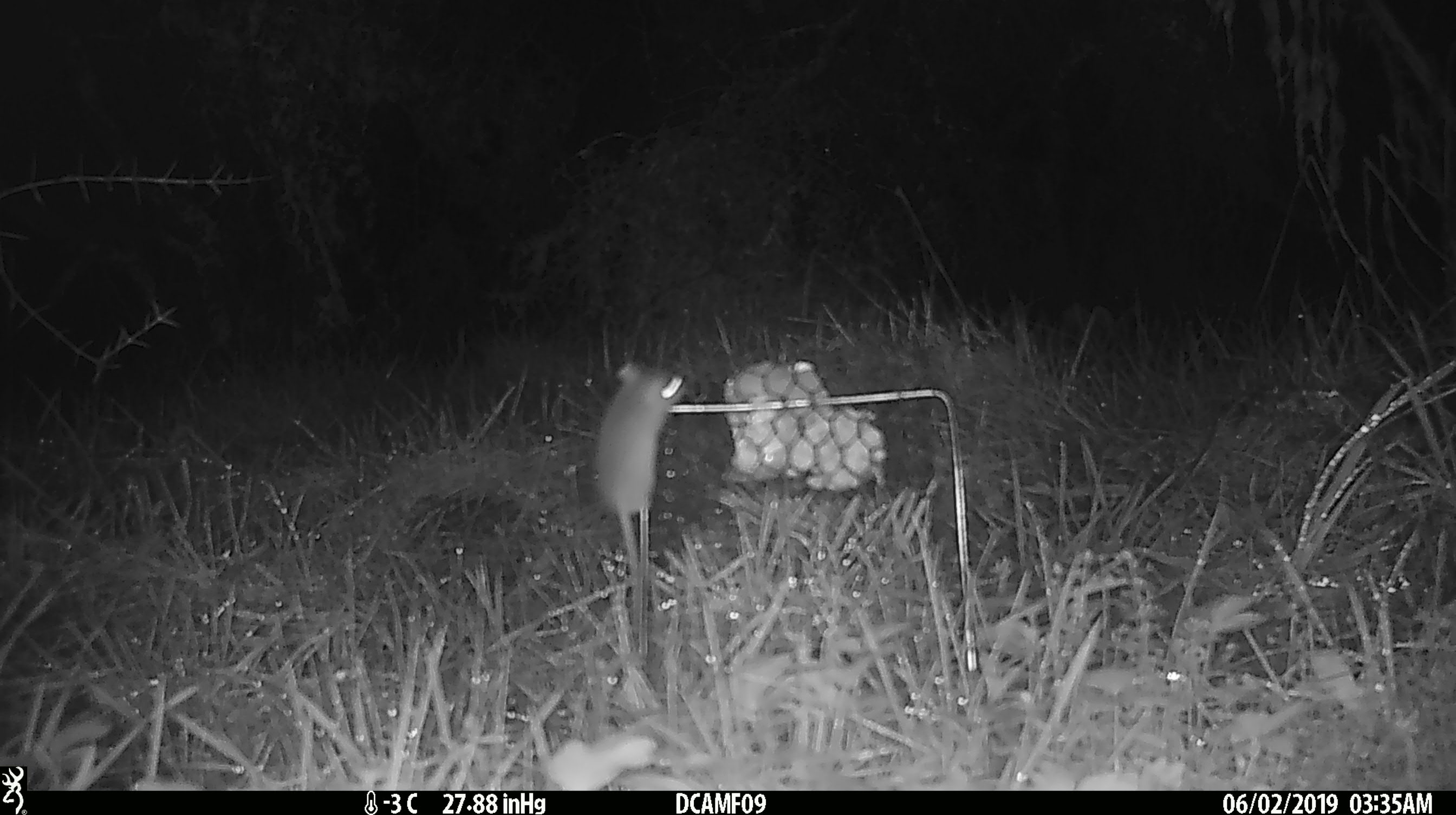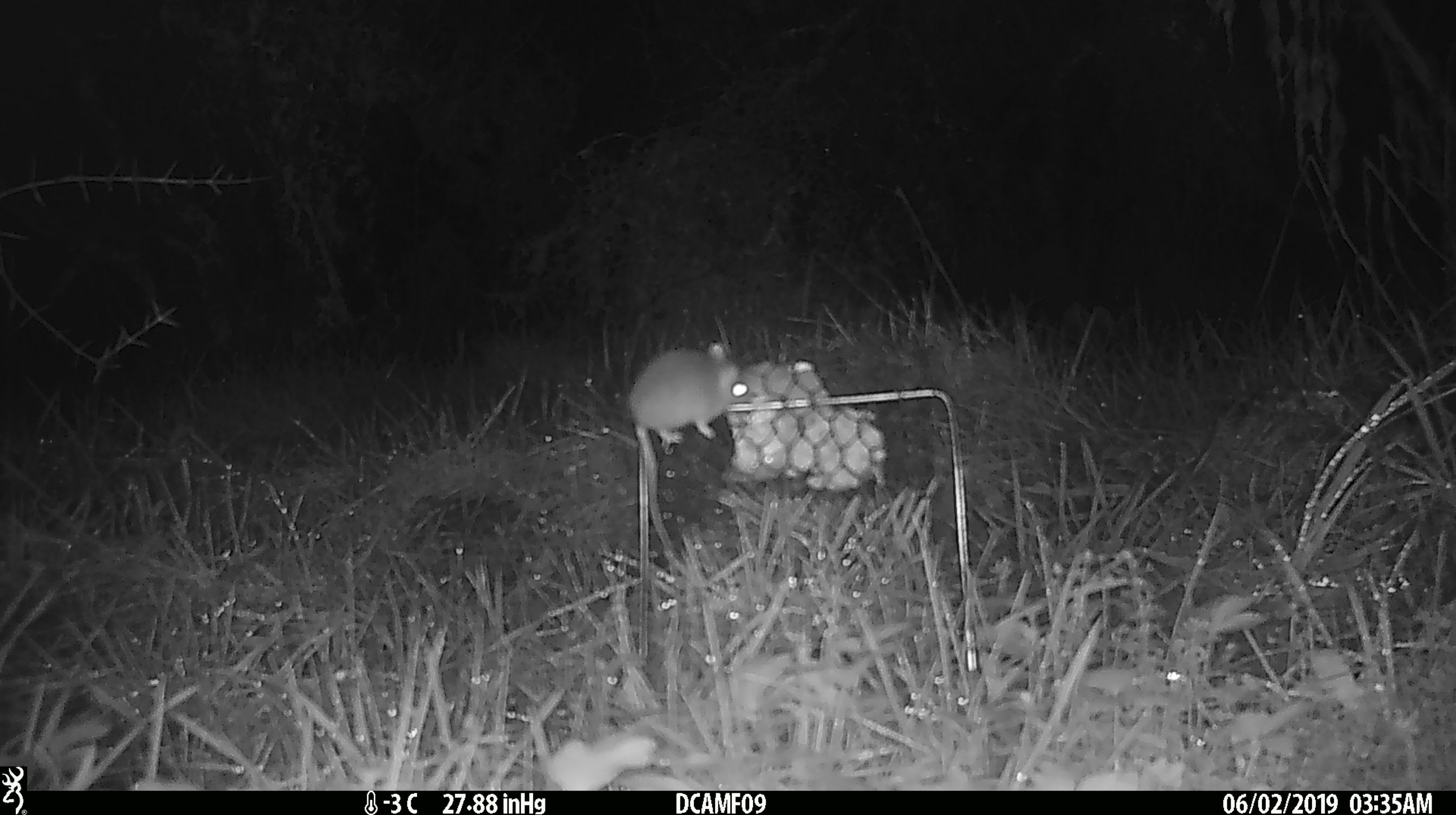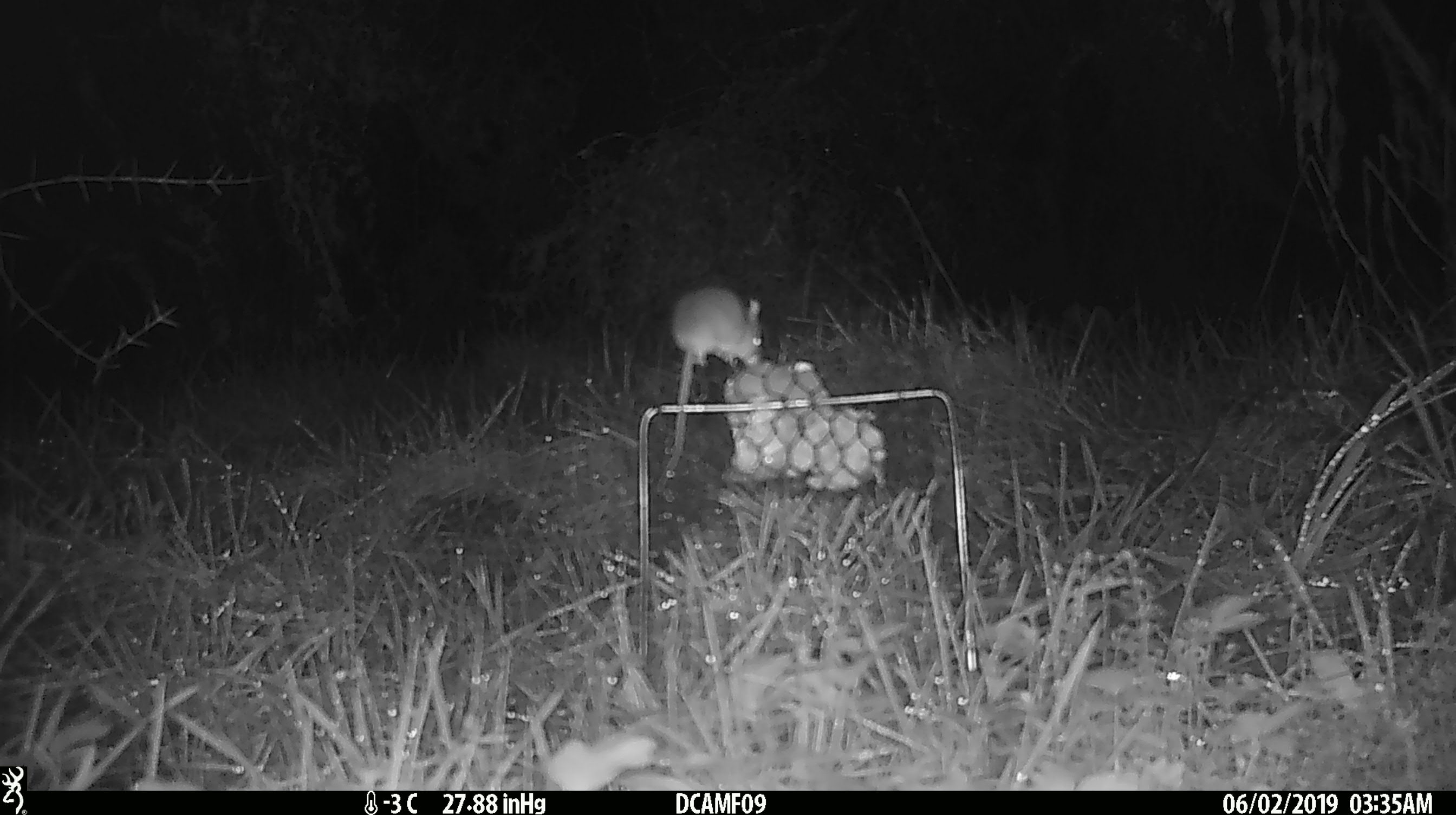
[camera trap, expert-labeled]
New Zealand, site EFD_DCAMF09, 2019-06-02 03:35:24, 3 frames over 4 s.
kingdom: Animalia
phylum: Chordata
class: Mammalia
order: Rodentia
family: Muridae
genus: Mus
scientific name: Mus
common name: mouse